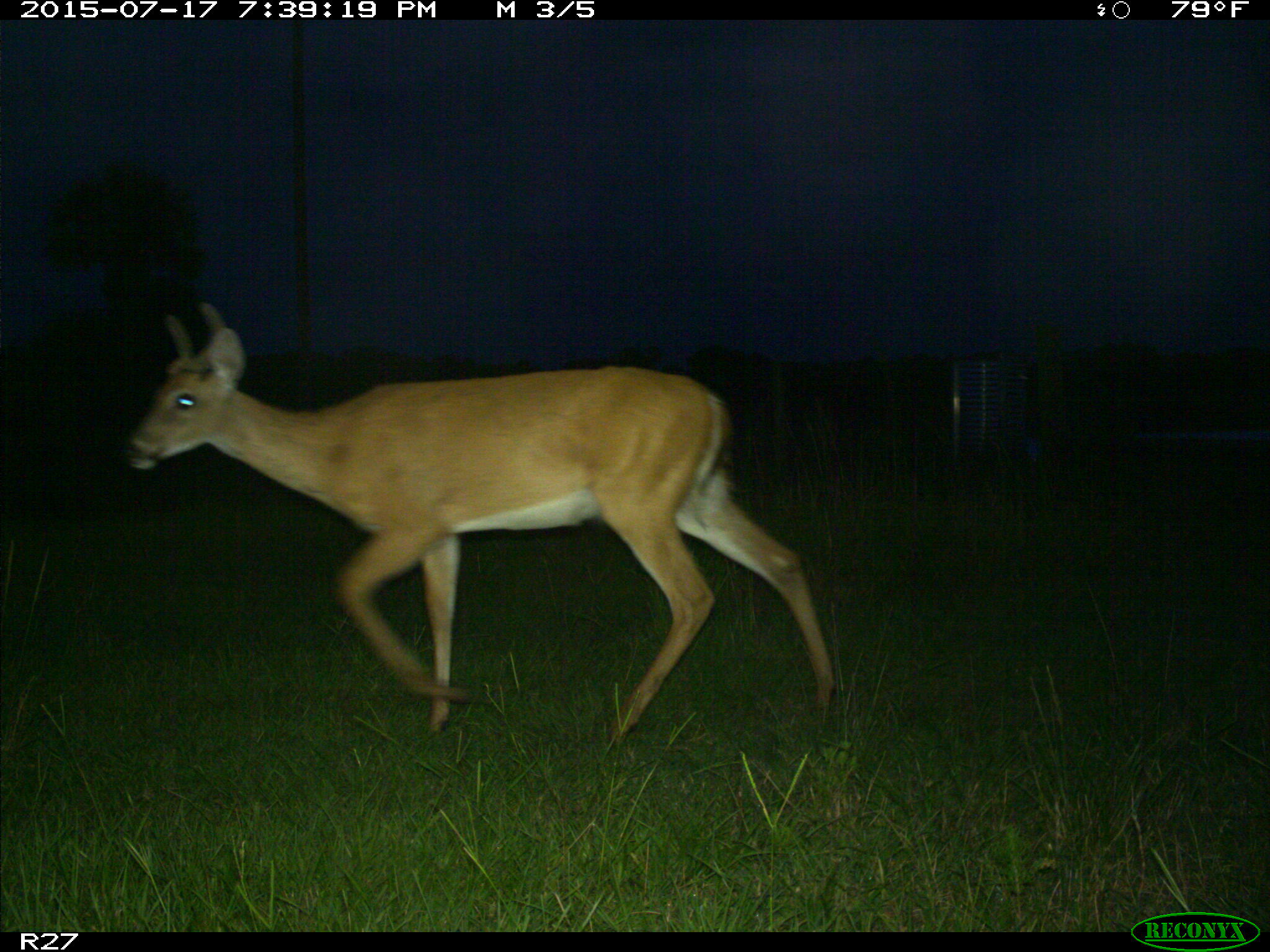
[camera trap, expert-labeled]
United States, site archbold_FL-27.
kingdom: Animalia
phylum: Chordata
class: Mammalia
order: Artiodactyla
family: Cervidae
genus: Odocoileus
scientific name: Odocoileus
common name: deer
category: unidentified deer